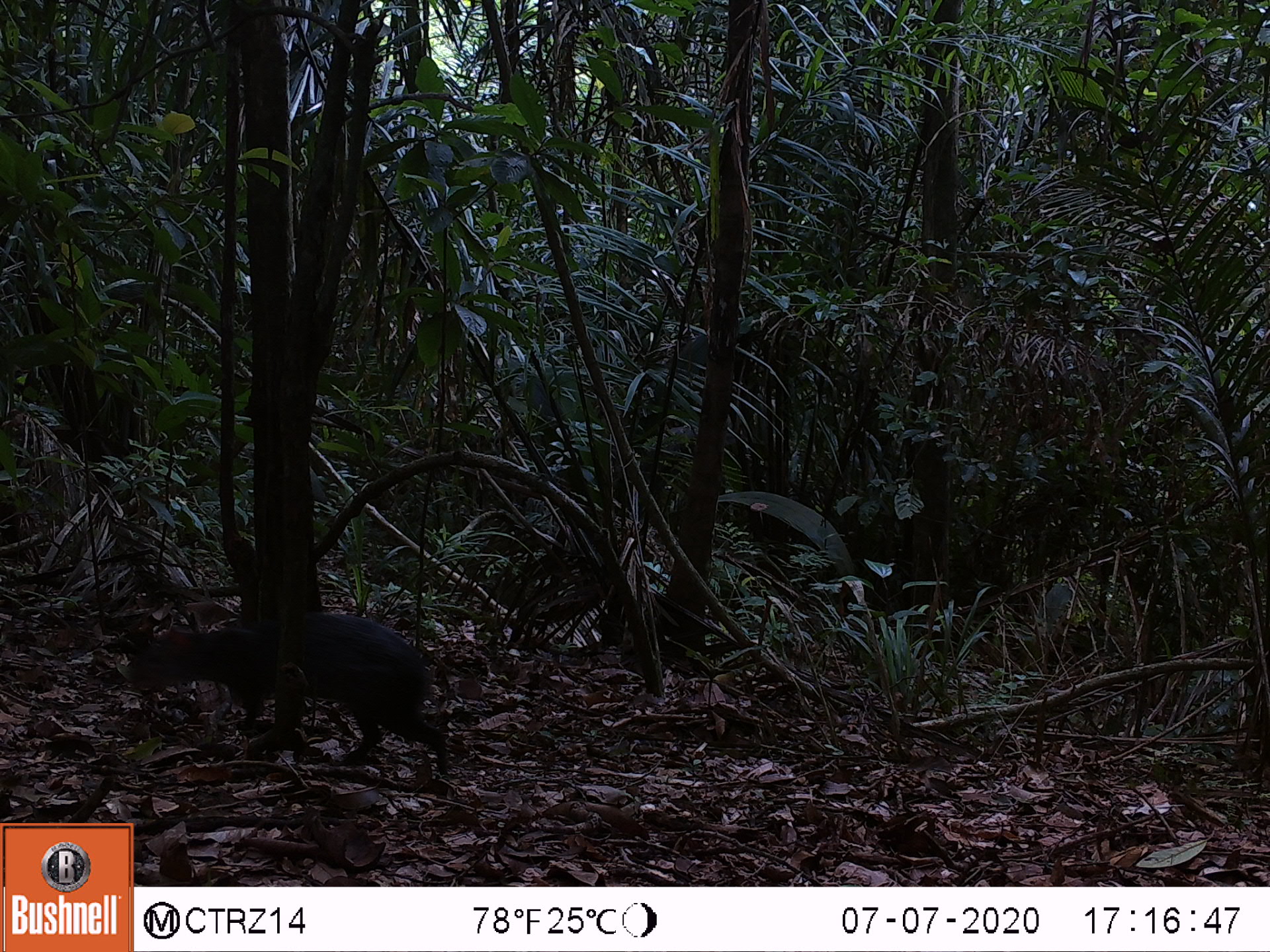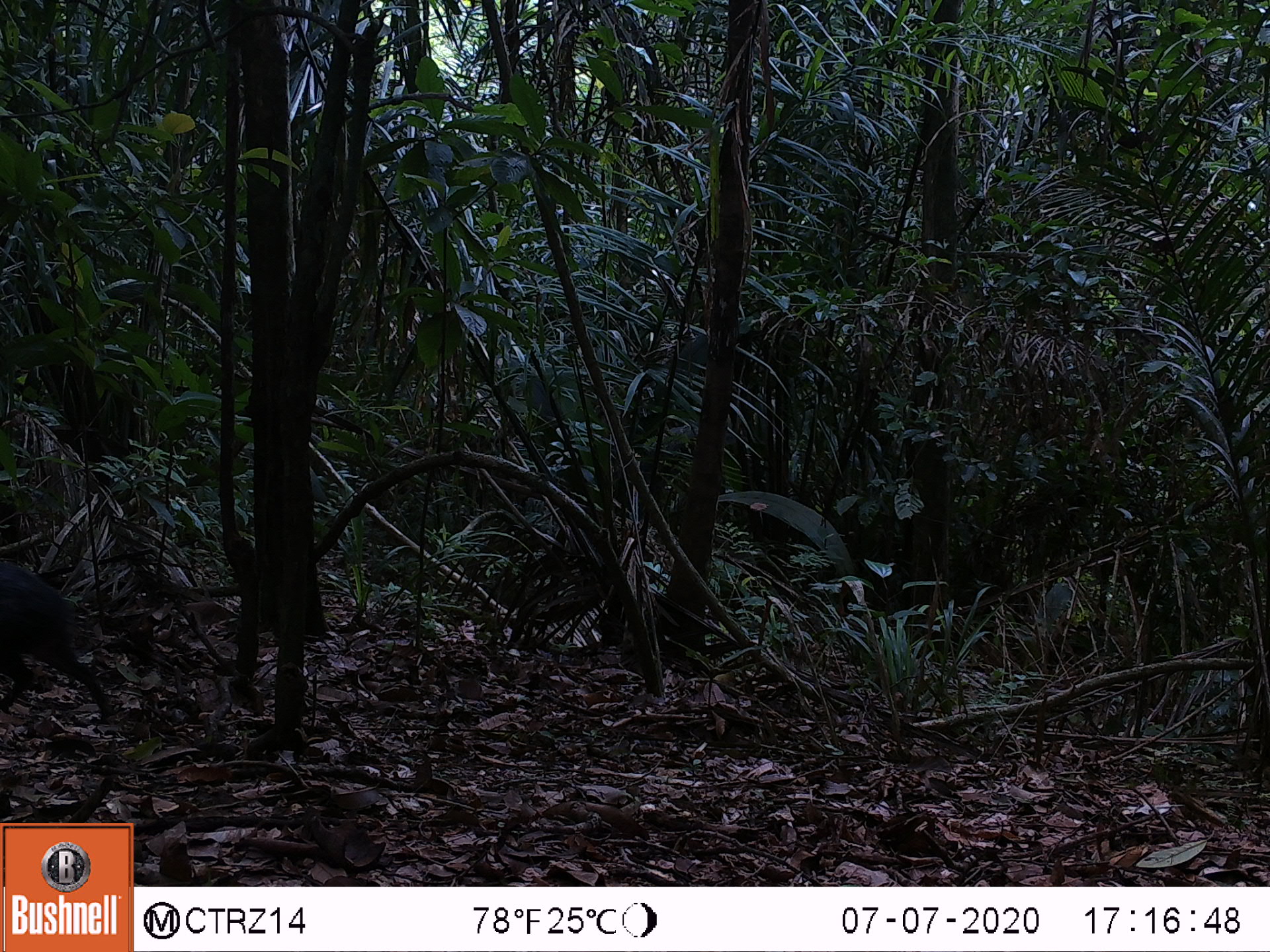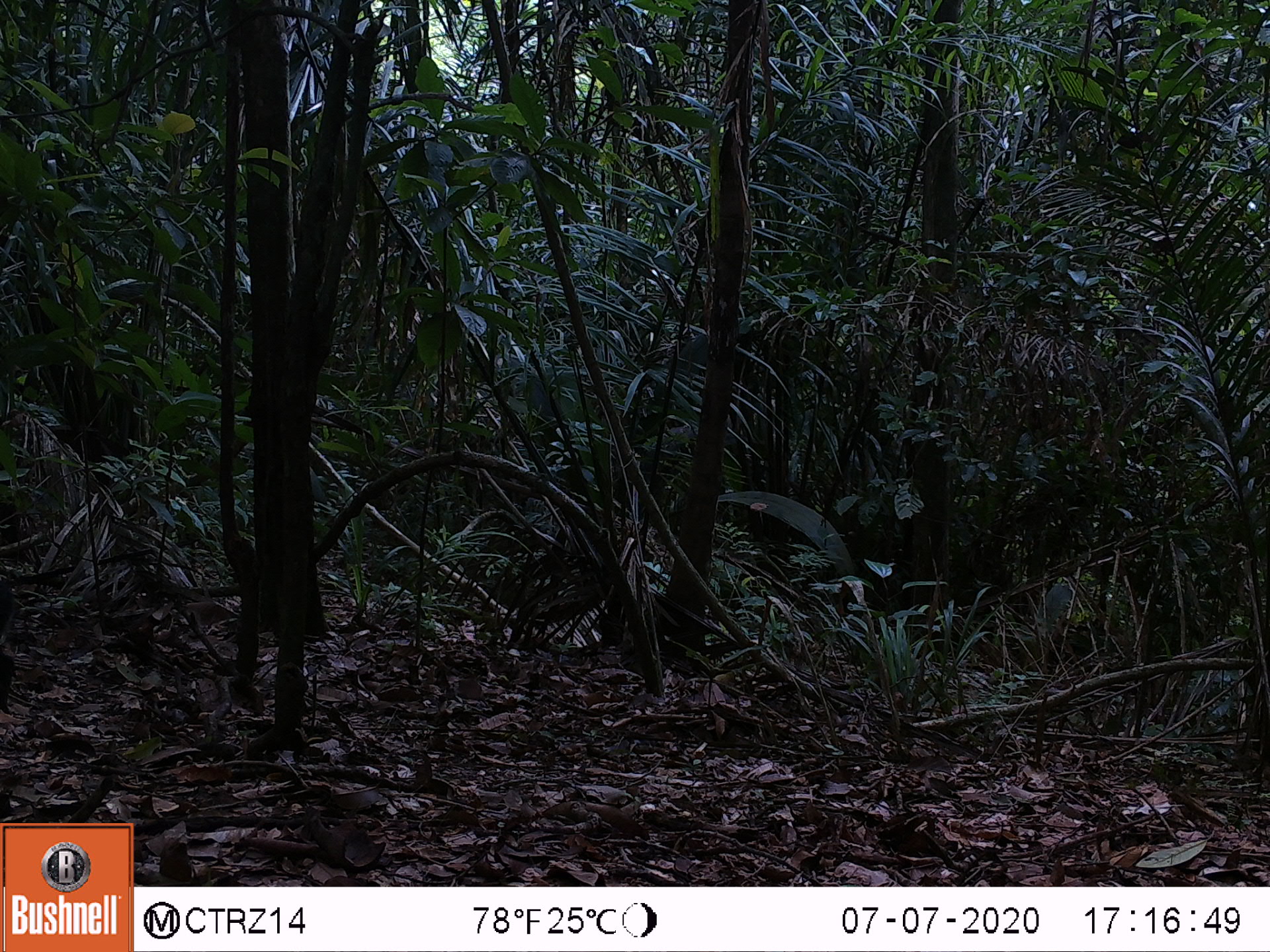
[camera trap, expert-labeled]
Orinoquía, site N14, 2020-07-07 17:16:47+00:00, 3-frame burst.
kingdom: Animalia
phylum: Chordata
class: Mammalia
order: Rodentia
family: Dasyproctidae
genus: Dasyprocta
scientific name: Dasyprocta fuliginosa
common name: black agouti